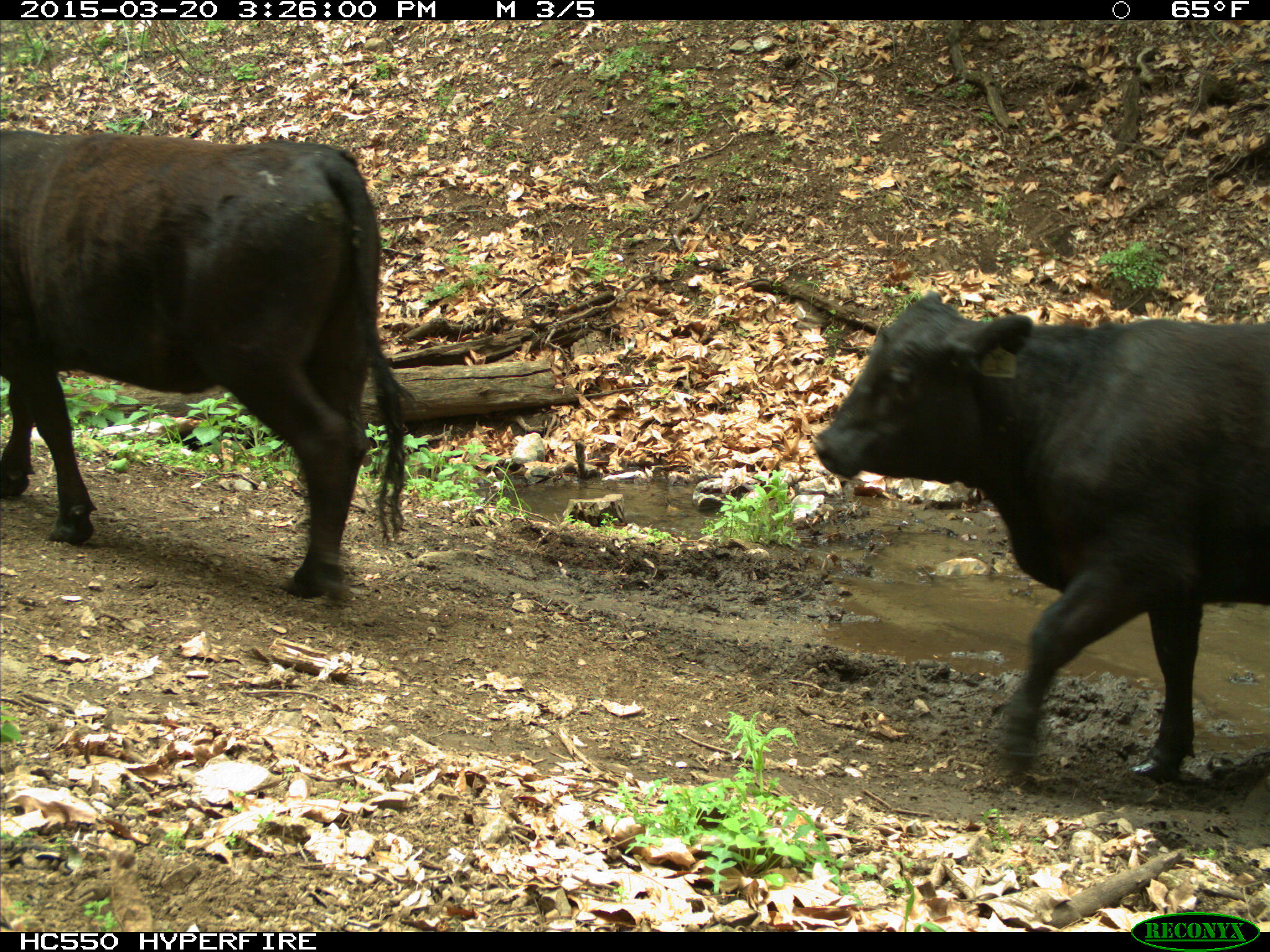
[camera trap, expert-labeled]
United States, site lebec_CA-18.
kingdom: Animalia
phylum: Chordata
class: Mammalia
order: Artiodactyla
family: Bovidae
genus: Bos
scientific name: Bos taurus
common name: domestic cow